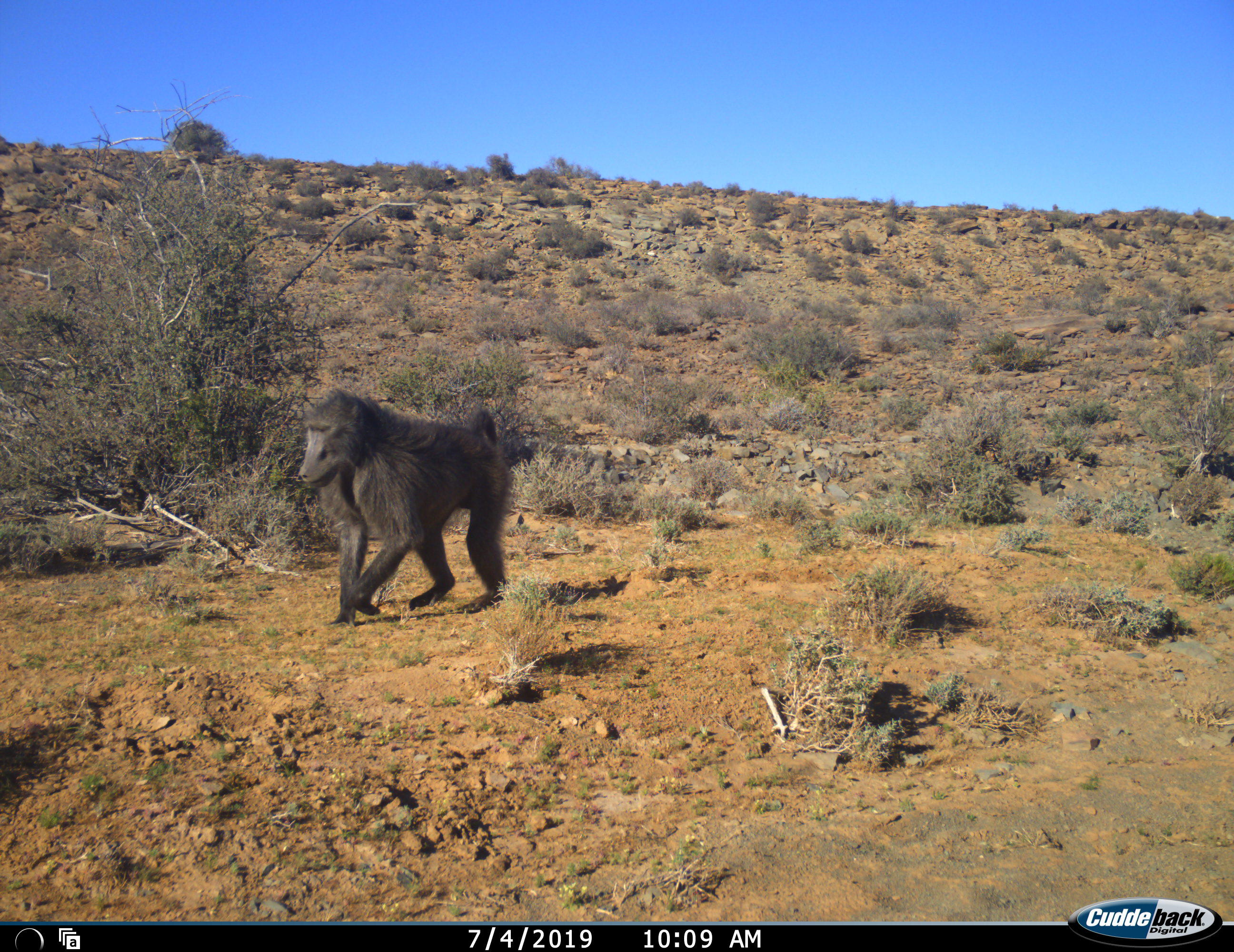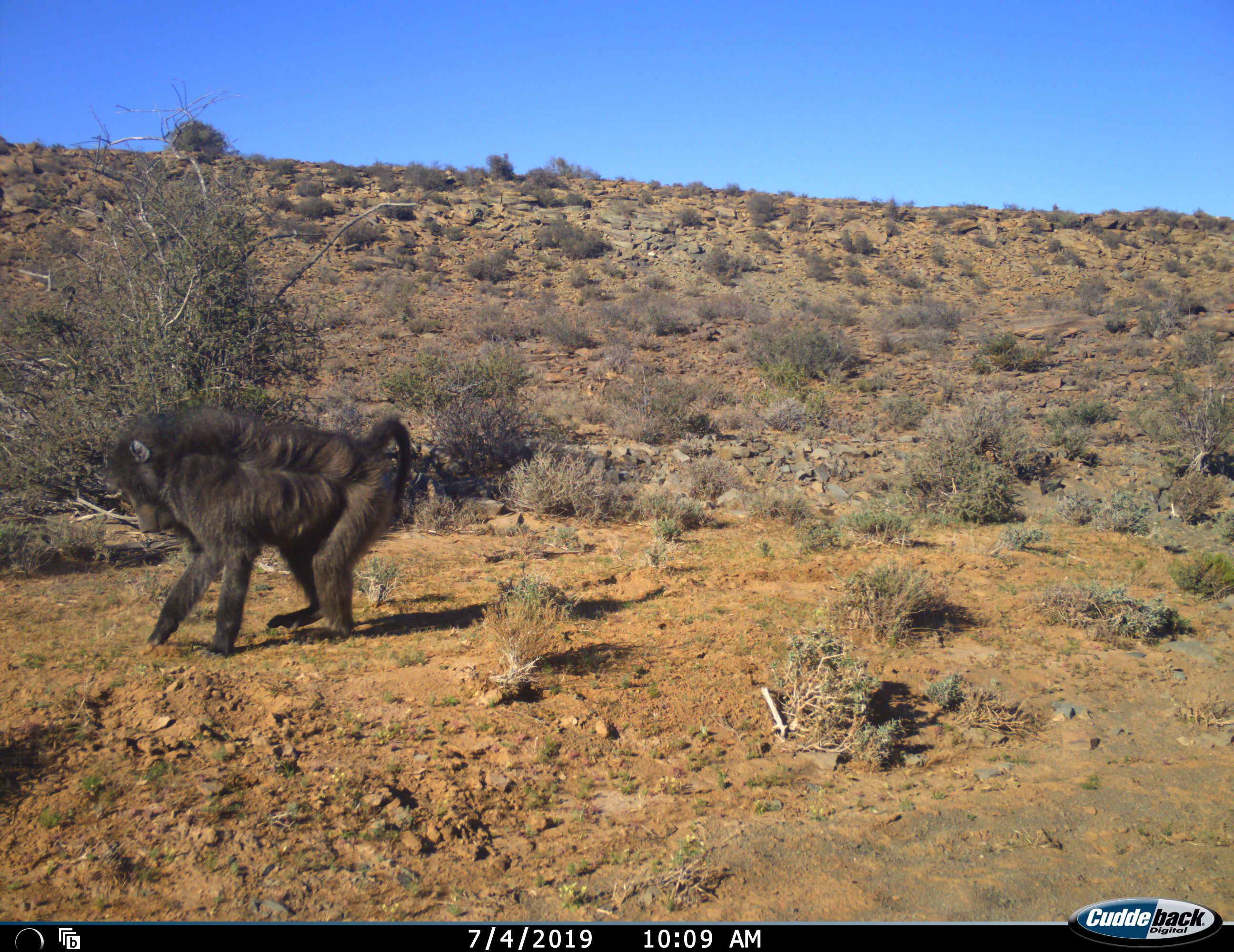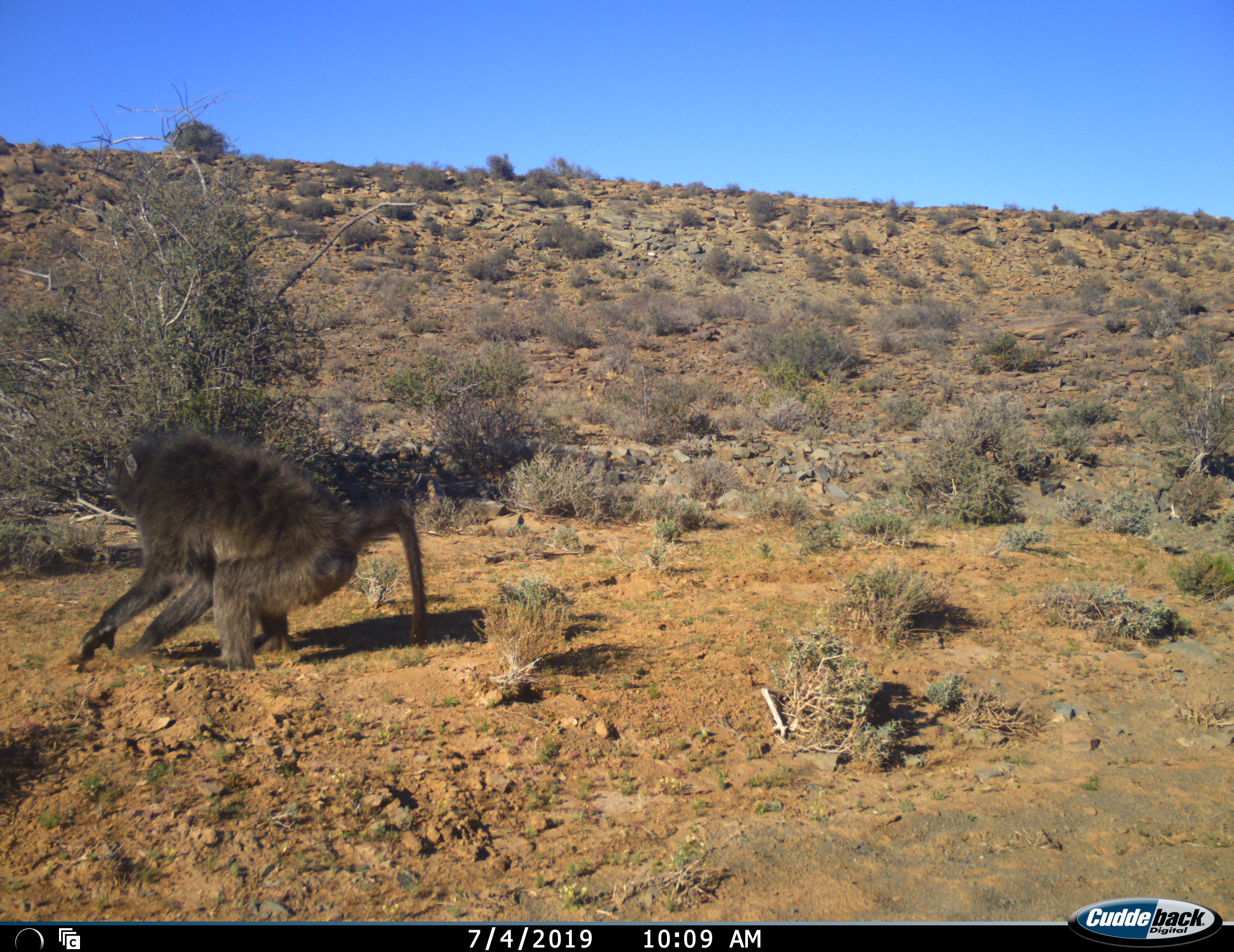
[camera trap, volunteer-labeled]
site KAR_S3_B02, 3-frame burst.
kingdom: Animalia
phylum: Chordata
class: Mammalia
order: Primates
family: Cercopithecidae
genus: Papio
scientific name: Papio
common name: baboon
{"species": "baboon (Papio)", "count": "1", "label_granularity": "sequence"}